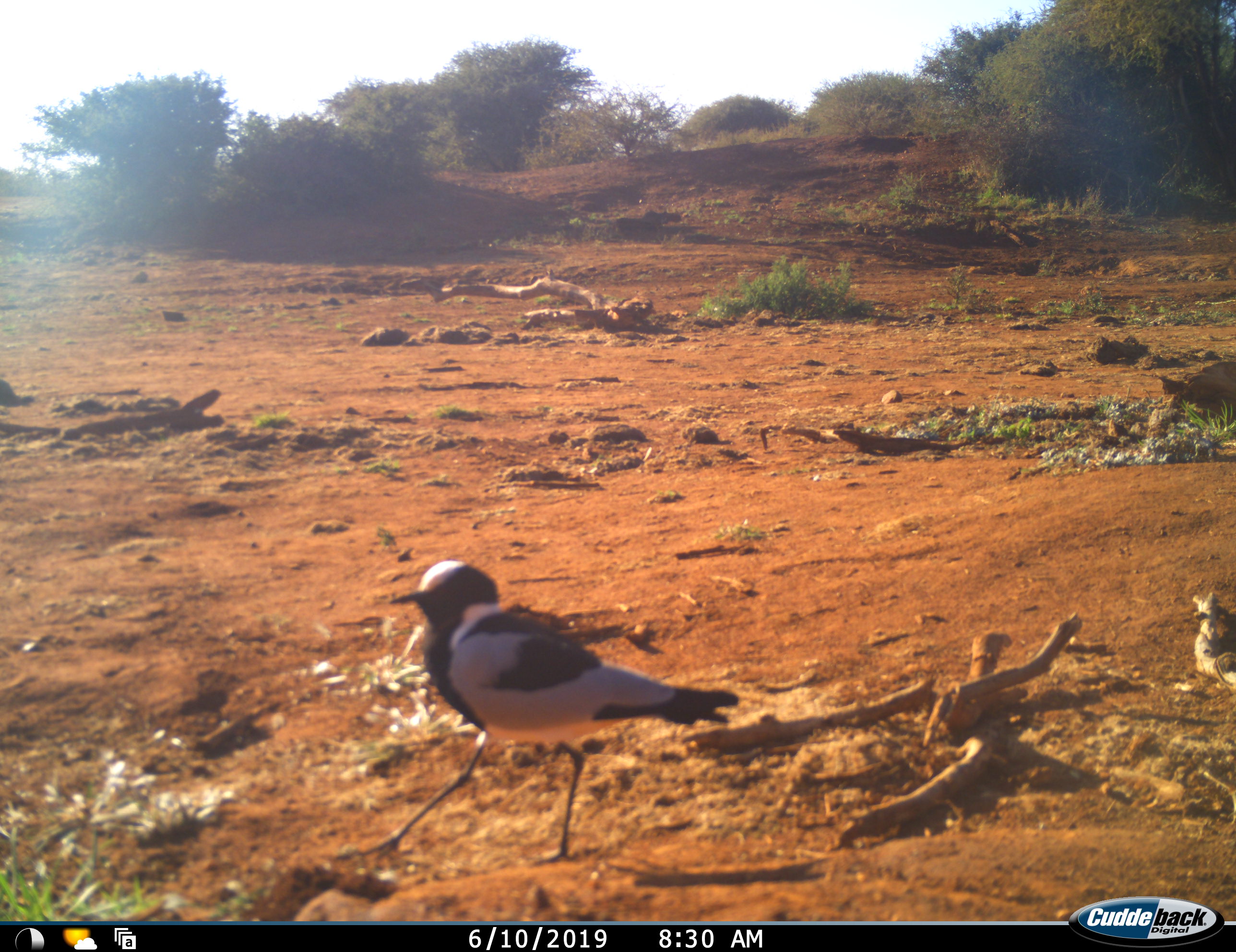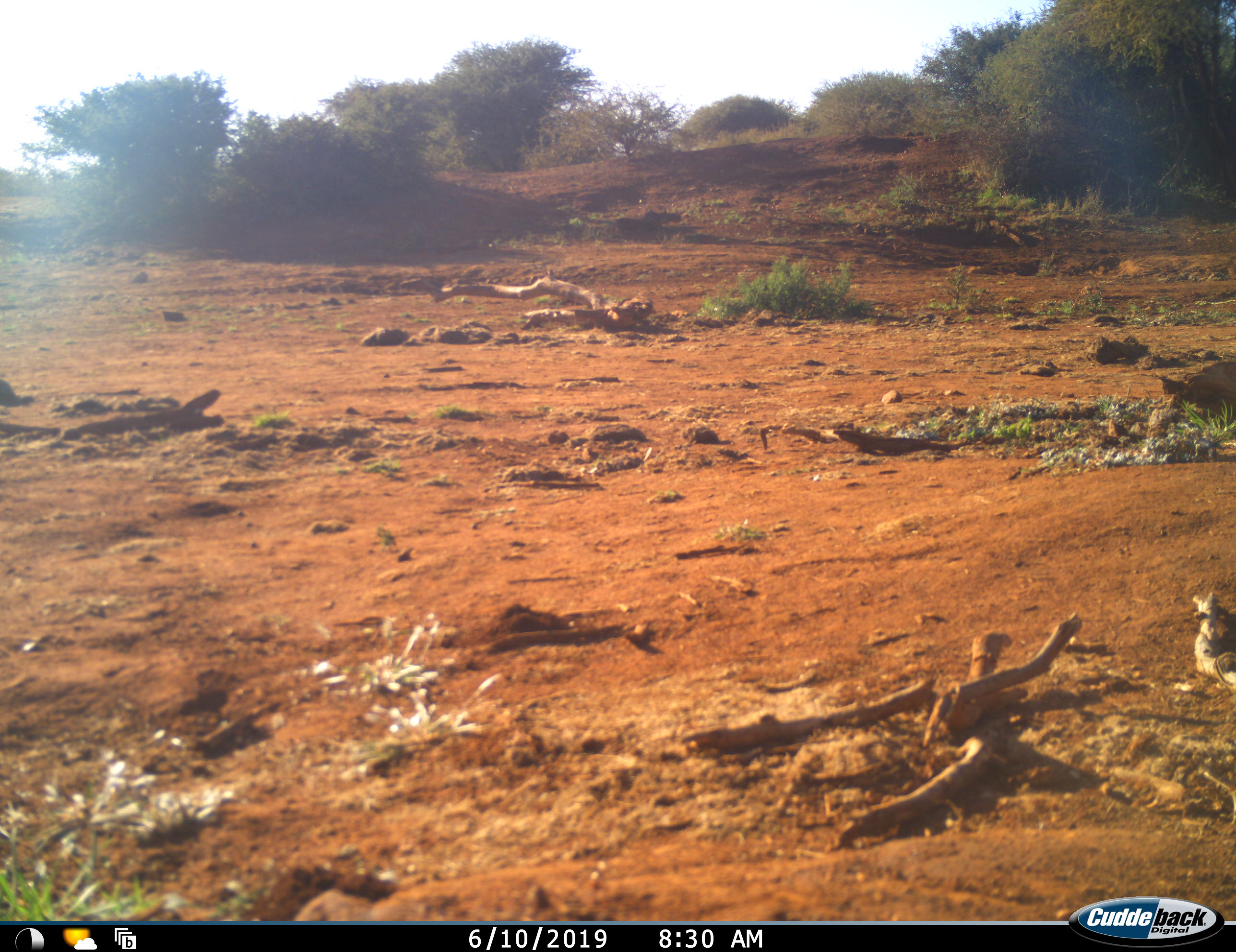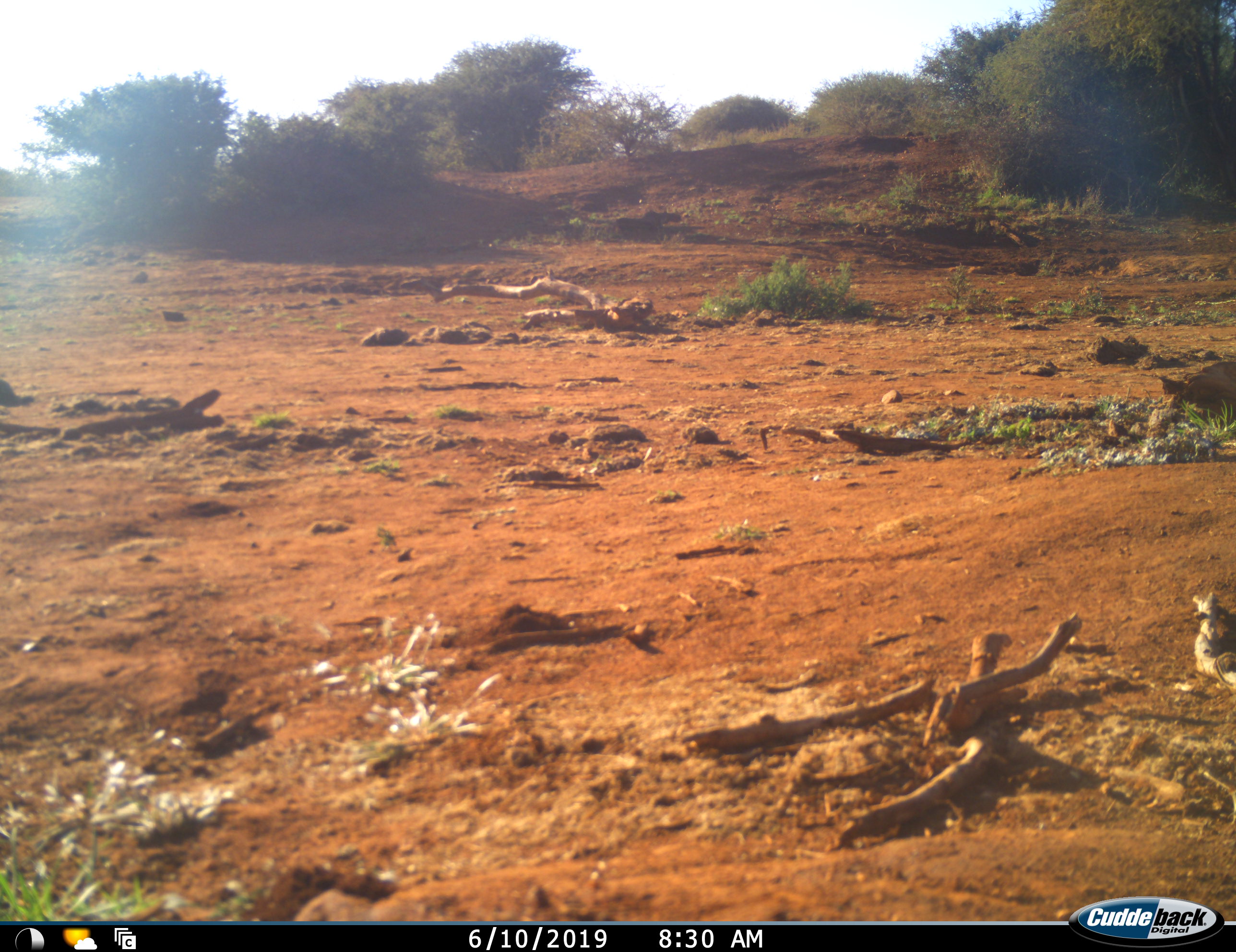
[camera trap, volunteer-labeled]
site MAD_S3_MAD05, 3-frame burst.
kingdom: Animalia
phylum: Chordata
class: Aves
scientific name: Aves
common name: bird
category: birdother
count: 1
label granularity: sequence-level